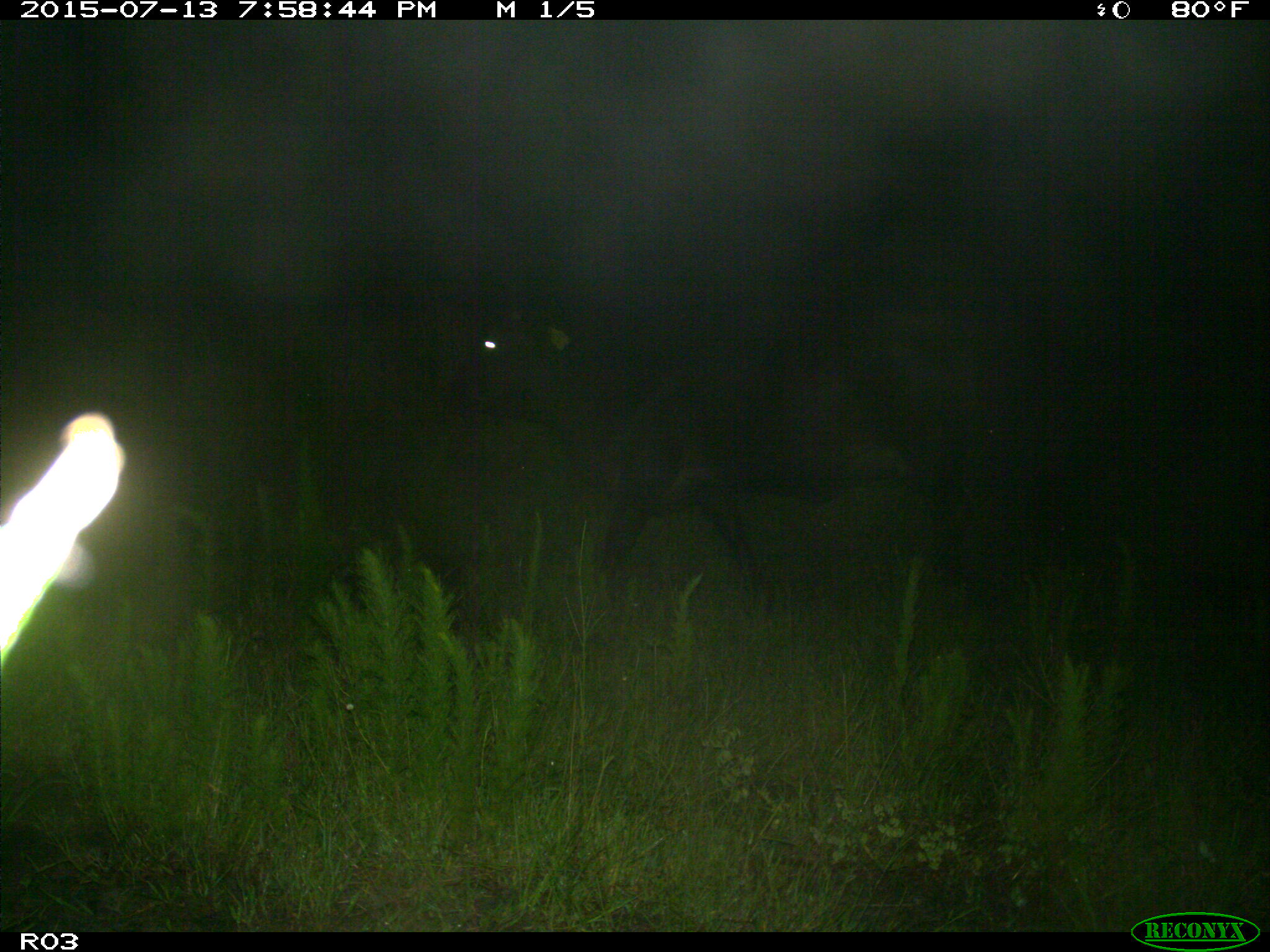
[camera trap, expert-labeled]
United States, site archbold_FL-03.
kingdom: Animalia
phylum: Chordata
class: Mammalia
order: Artiodactyla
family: Bovidae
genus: Bos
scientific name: Bos taurus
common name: domestic cow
Bos taurus (domestic cow).